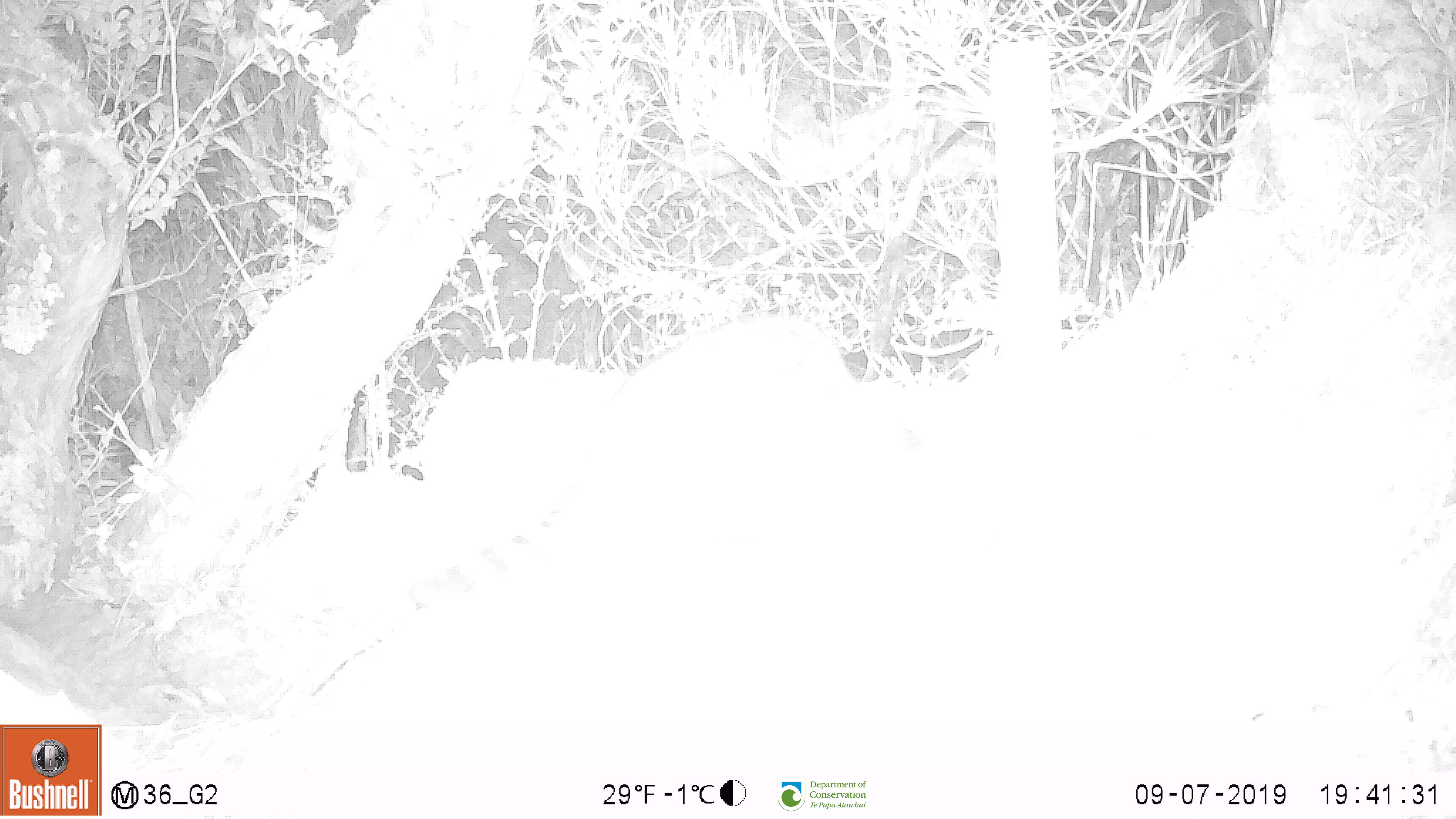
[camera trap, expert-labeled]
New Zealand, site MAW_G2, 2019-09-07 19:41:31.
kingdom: Animalia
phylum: Chordata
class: Mammalia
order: Carnivora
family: Felidae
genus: Felis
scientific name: Felis catus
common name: domestic cat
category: cat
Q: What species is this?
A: Cat (domestic cat) (Felis catus).